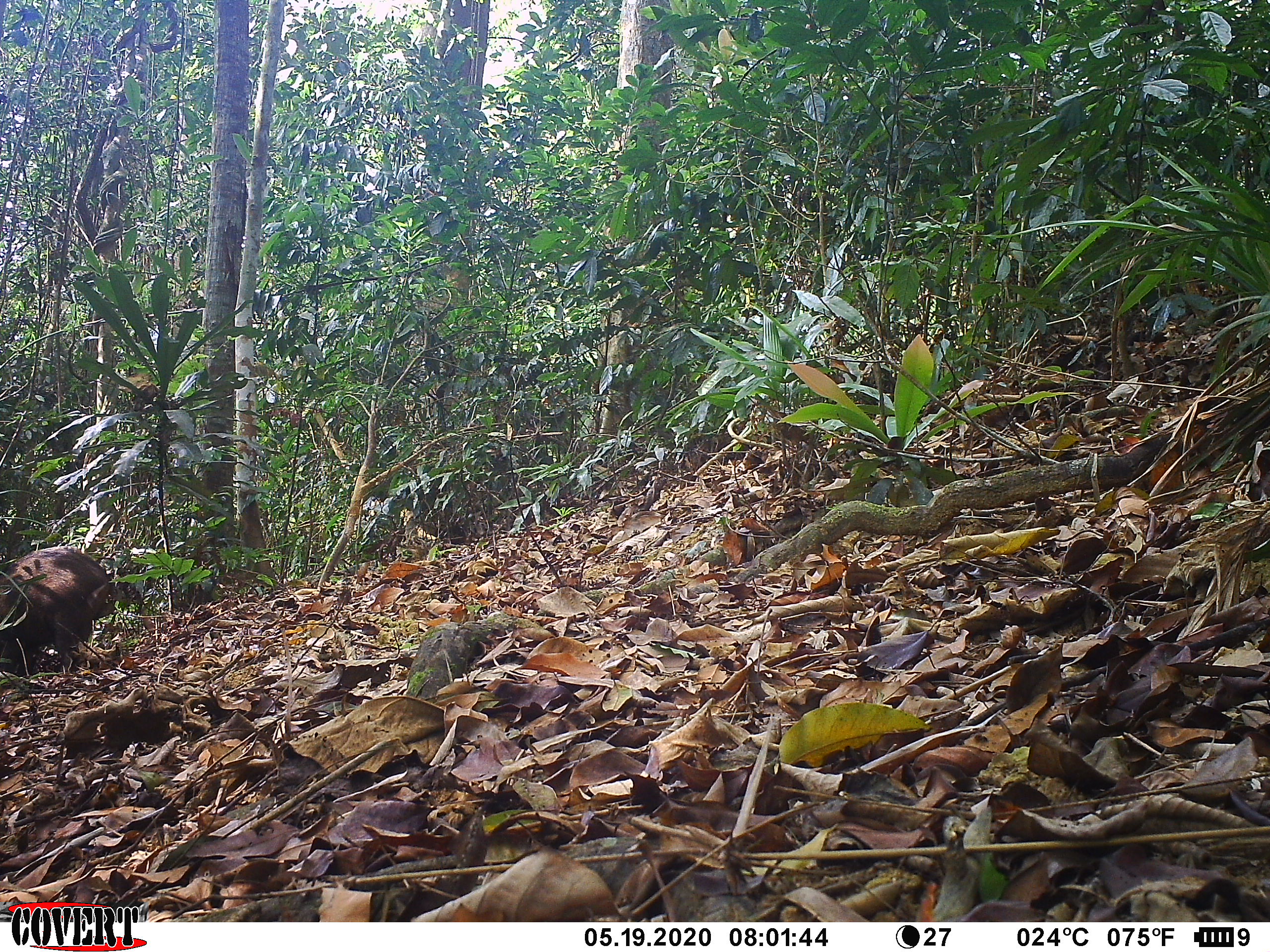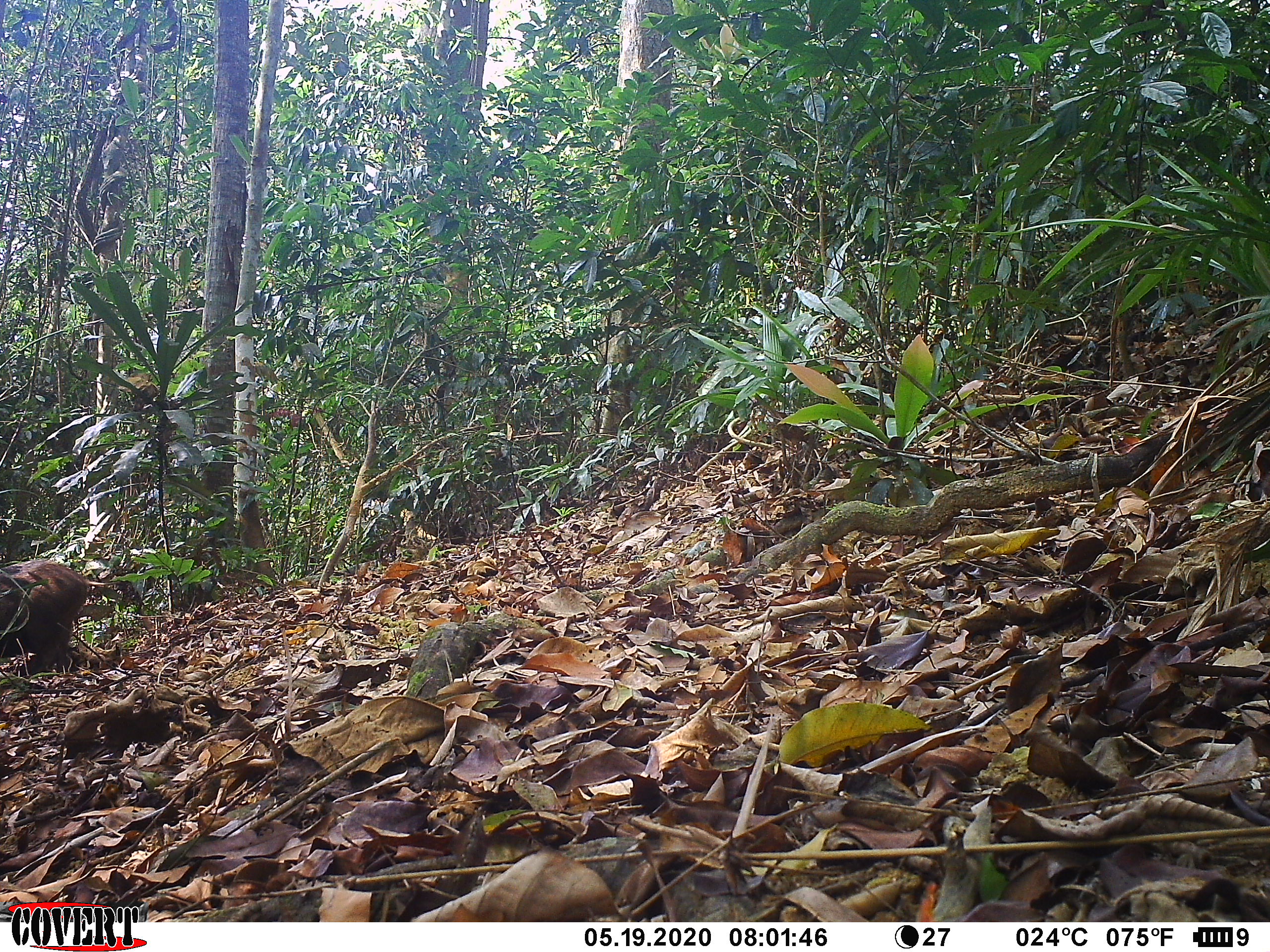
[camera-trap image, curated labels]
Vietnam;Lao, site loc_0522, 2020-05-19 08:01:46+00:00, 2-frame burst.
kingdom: Animalia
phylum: Chordata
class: Mammalia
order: Artiodactyla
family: Suidae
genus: Sus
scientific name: Sus scrofa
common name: eurasian wild pig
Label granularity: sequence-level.